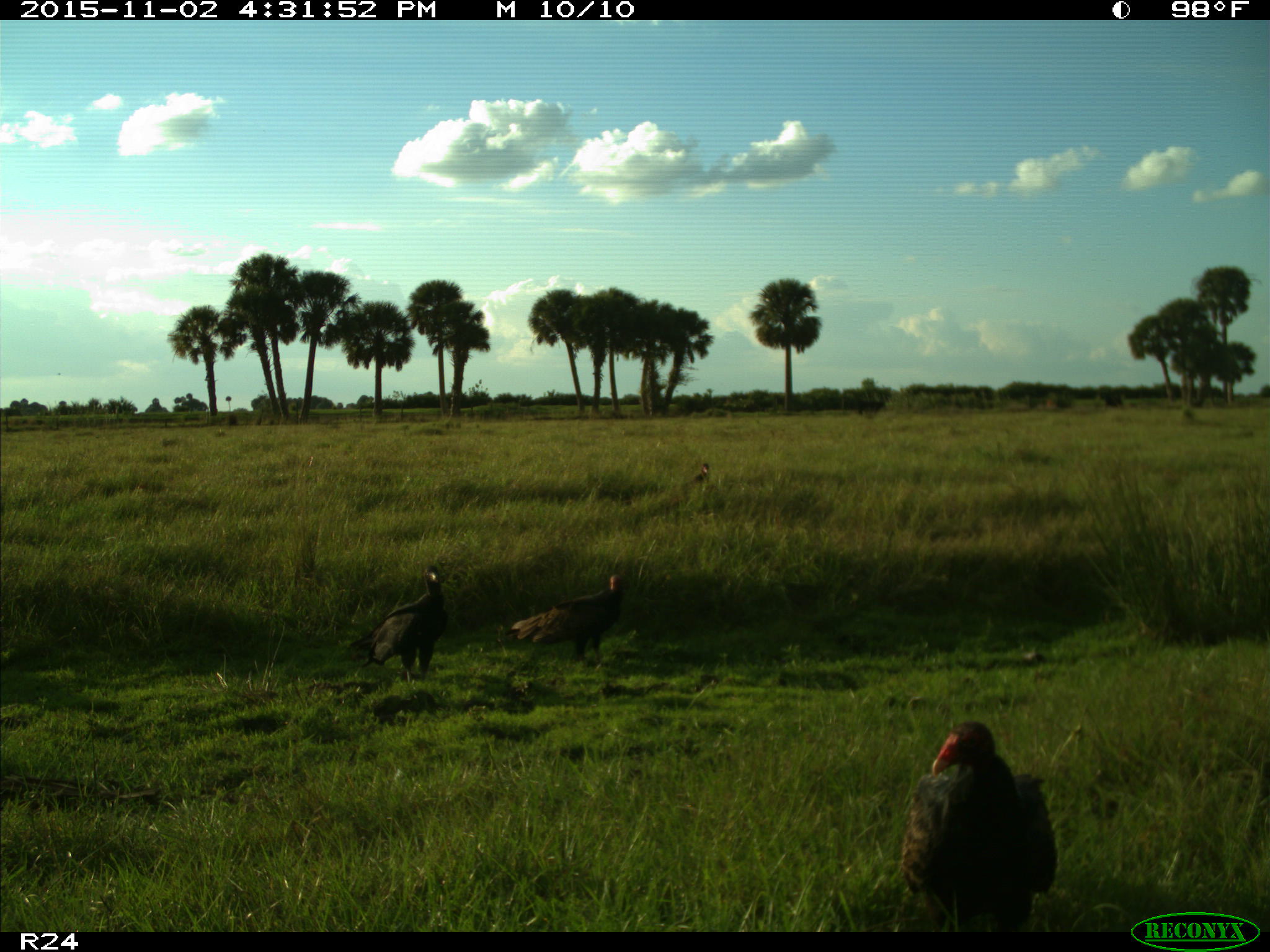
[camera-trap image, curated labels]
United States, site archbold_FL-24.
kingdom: Animalia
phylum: Chordata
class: Aves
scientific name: Aves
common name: birds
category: unidentified bird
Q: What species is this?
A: Unidentified bird (birds) (Aves).